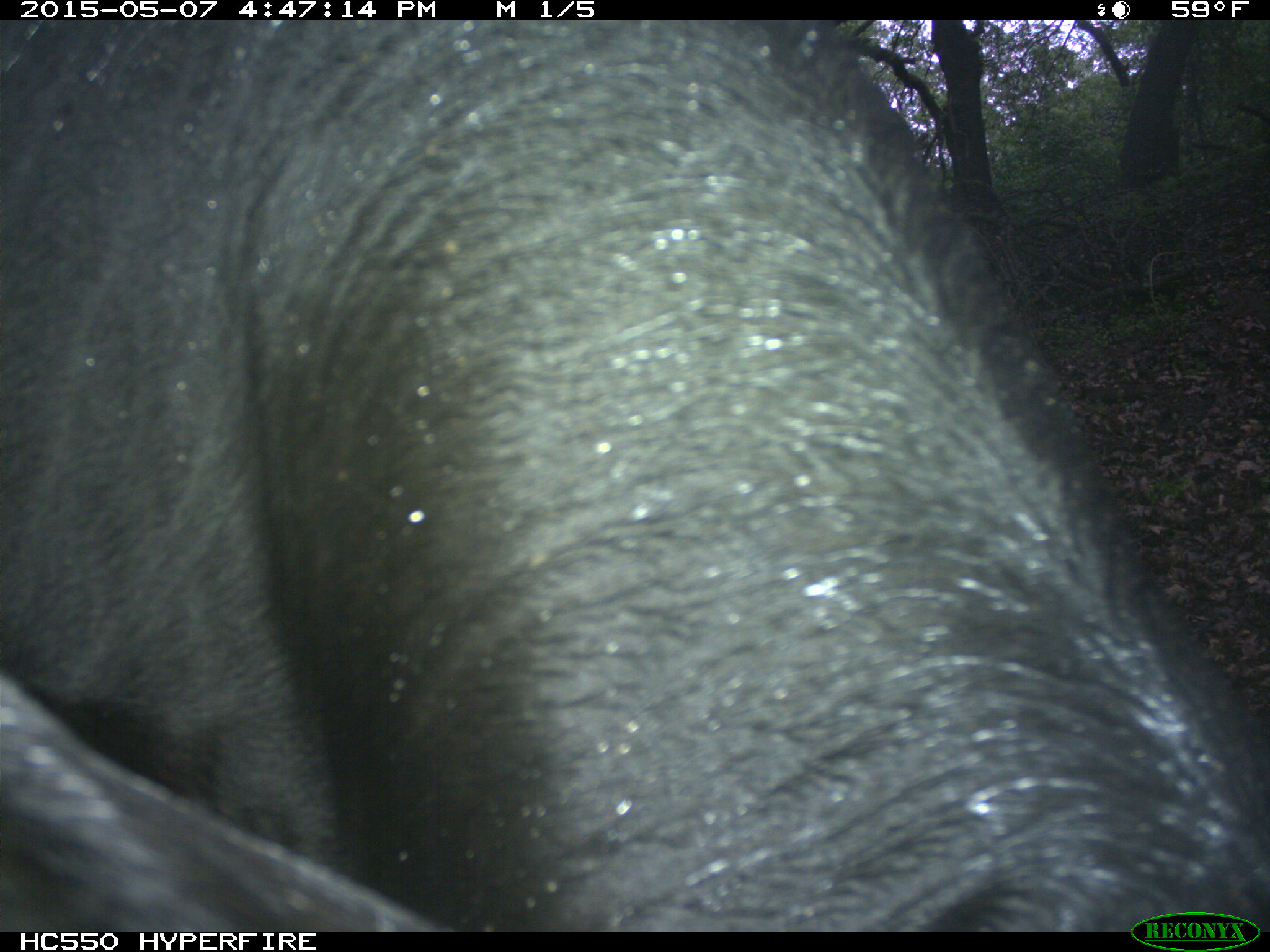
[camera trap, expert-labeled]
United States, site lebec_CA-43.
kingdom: Animalia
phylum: Chordata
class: Mammalia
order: Artiodactyla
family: Bovidae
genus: Bos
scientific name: Bos taurus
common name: domestic cow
Bos taurus (domestic cow).